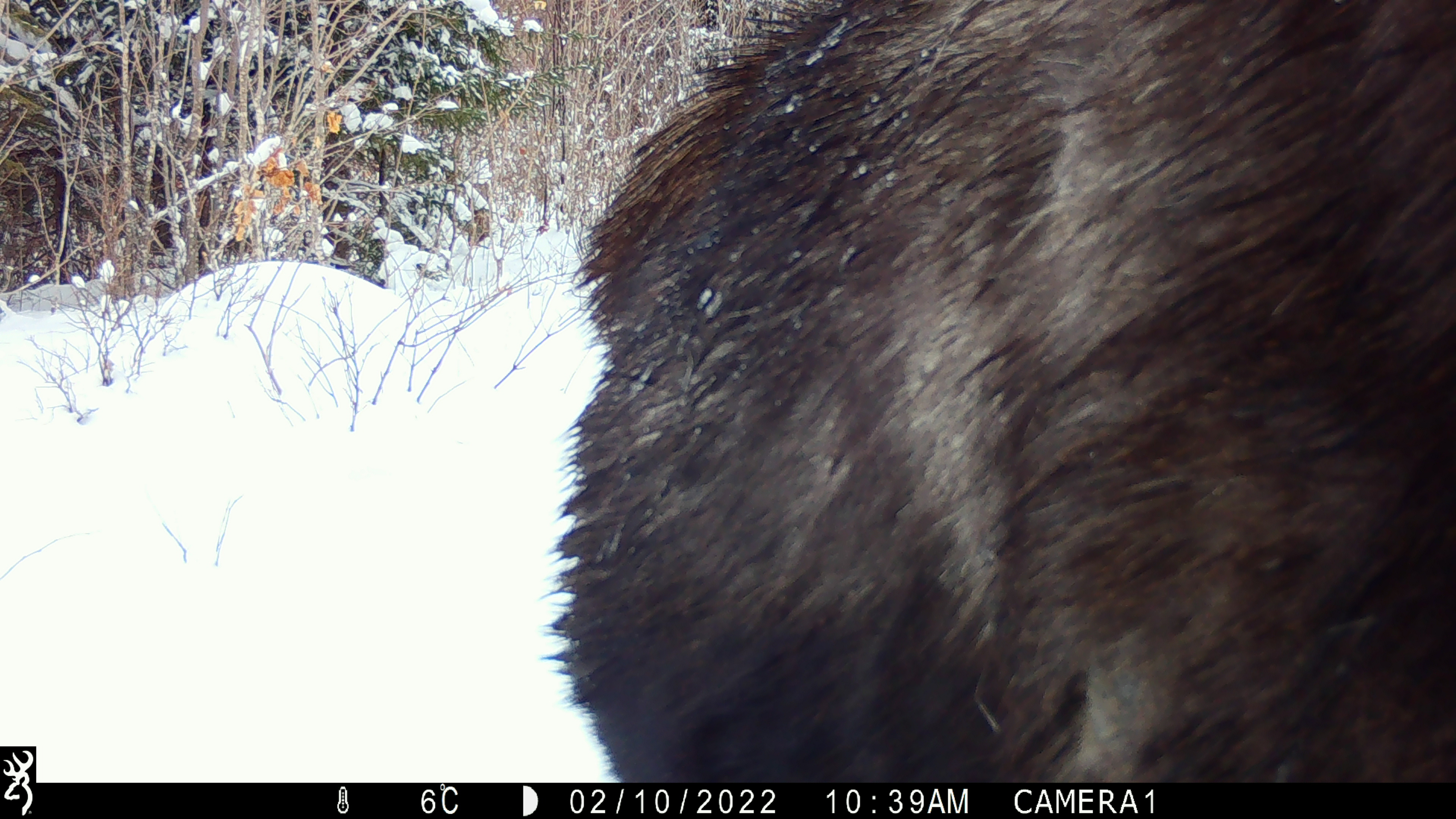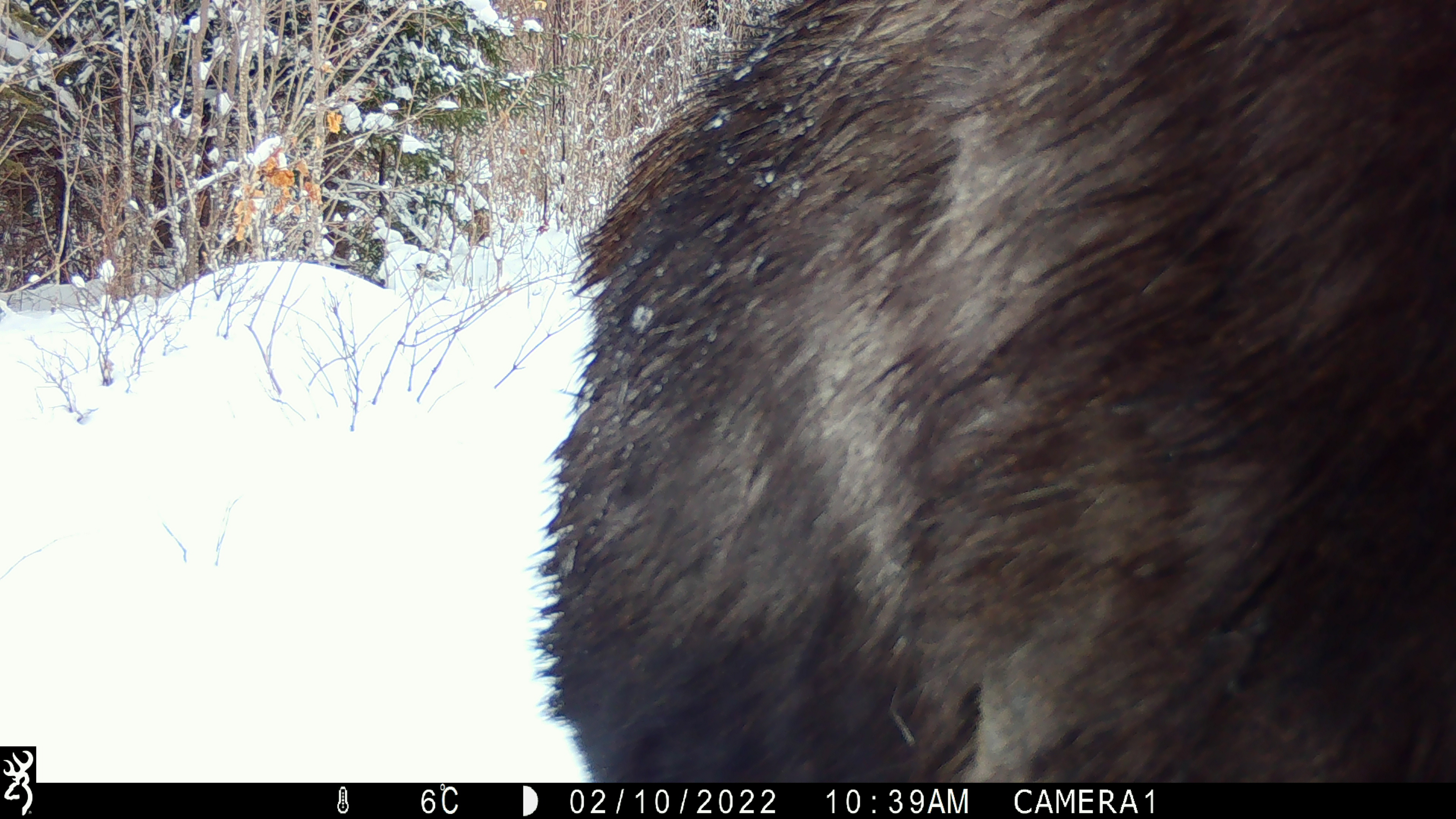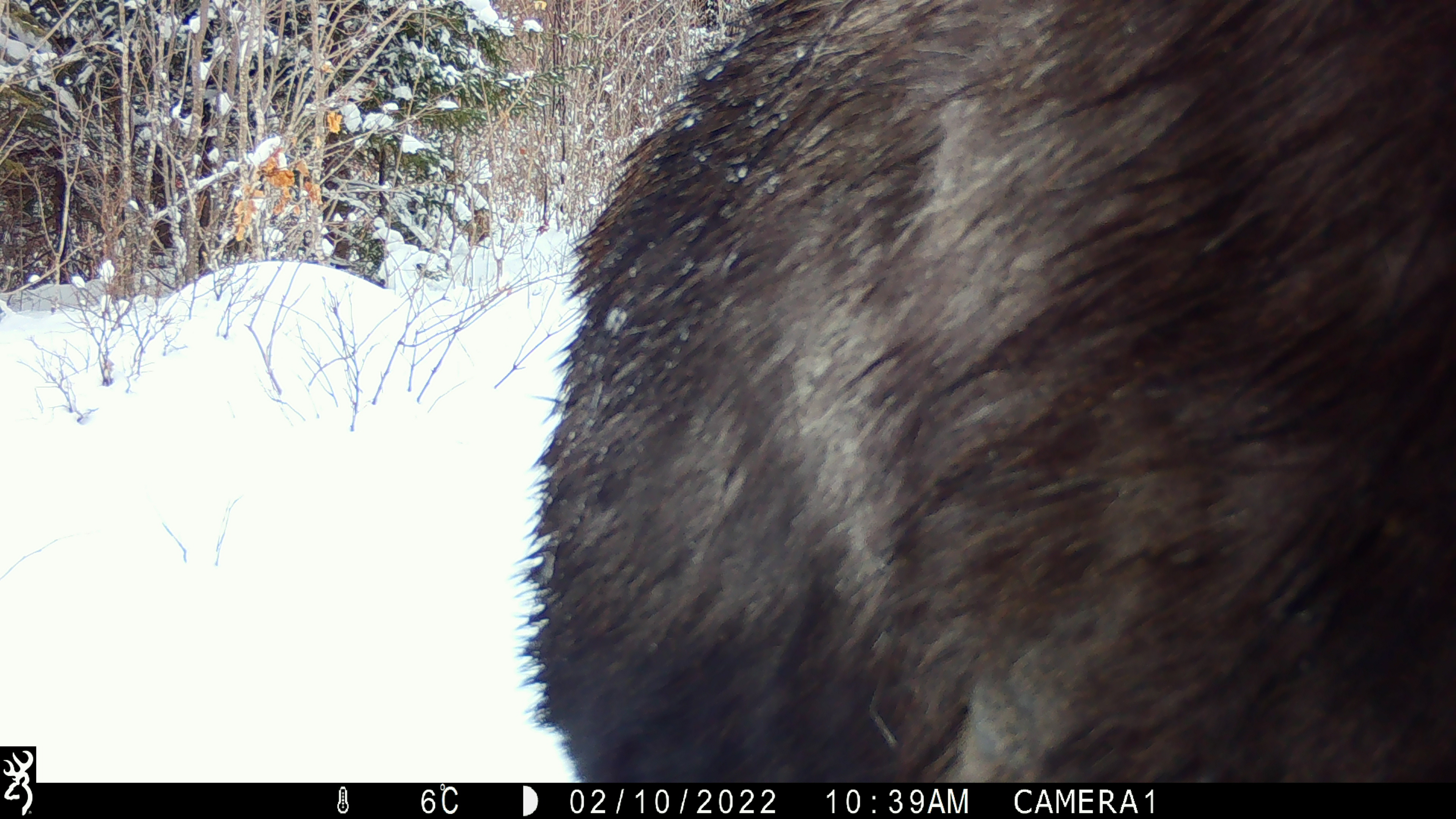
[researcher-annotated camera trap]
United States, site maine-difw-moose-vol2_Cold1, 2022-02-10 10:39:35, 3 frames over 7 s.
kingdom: Animalia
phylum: Chordata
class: Mammalia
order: Artiodactyla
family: Cervidae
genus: Alces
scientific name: Alces alces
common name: moose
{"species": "moose (Alces alces)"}